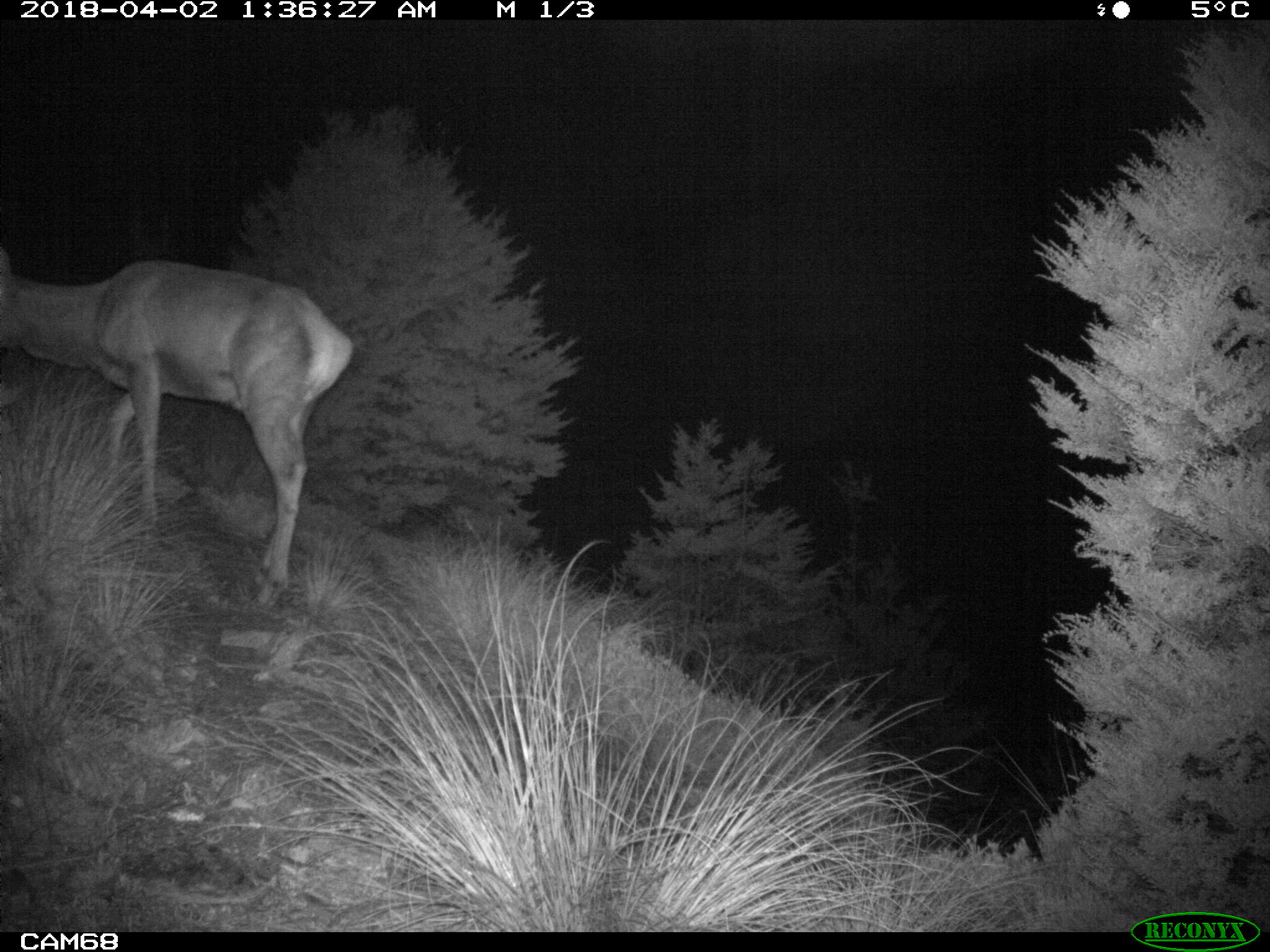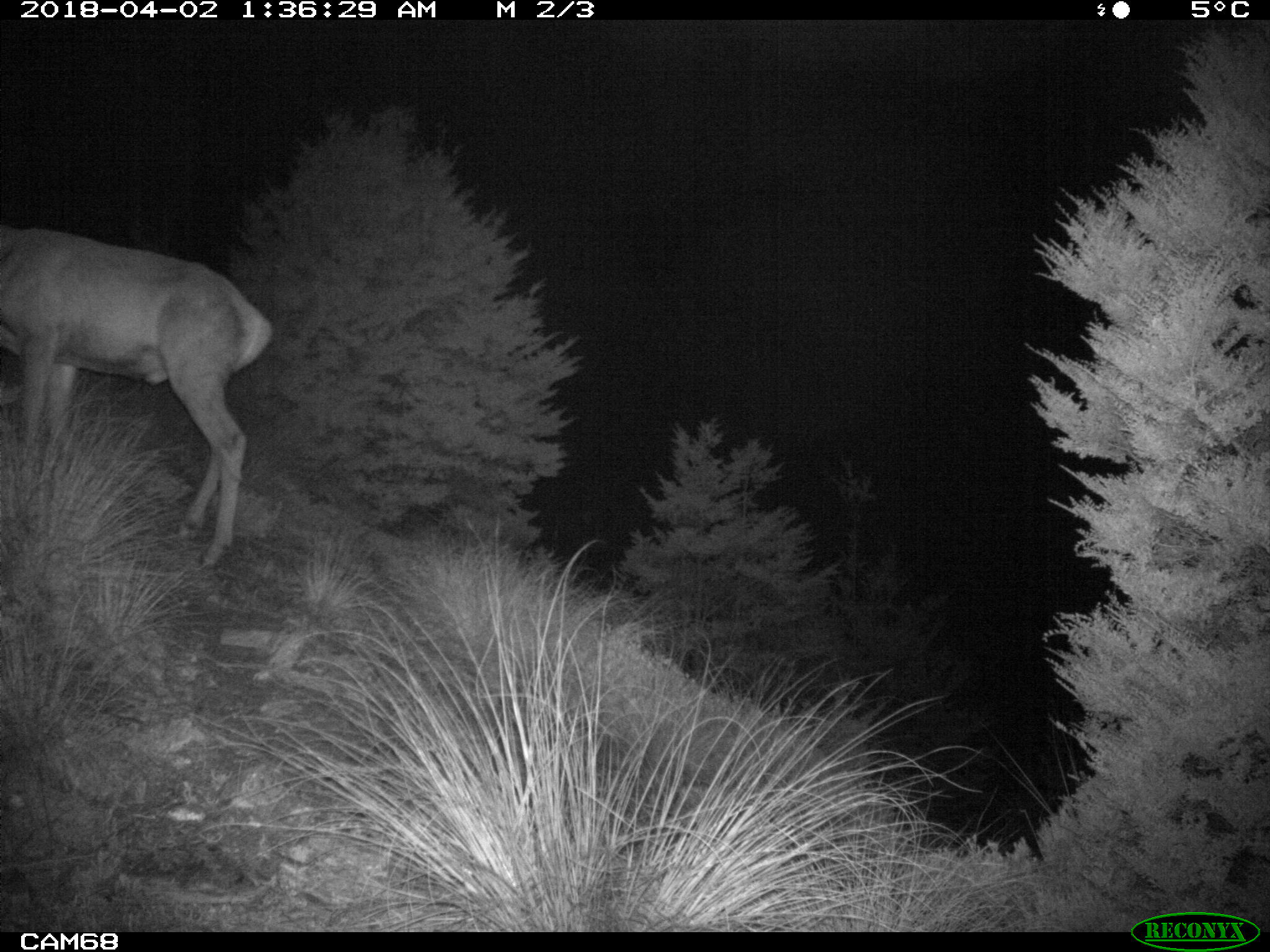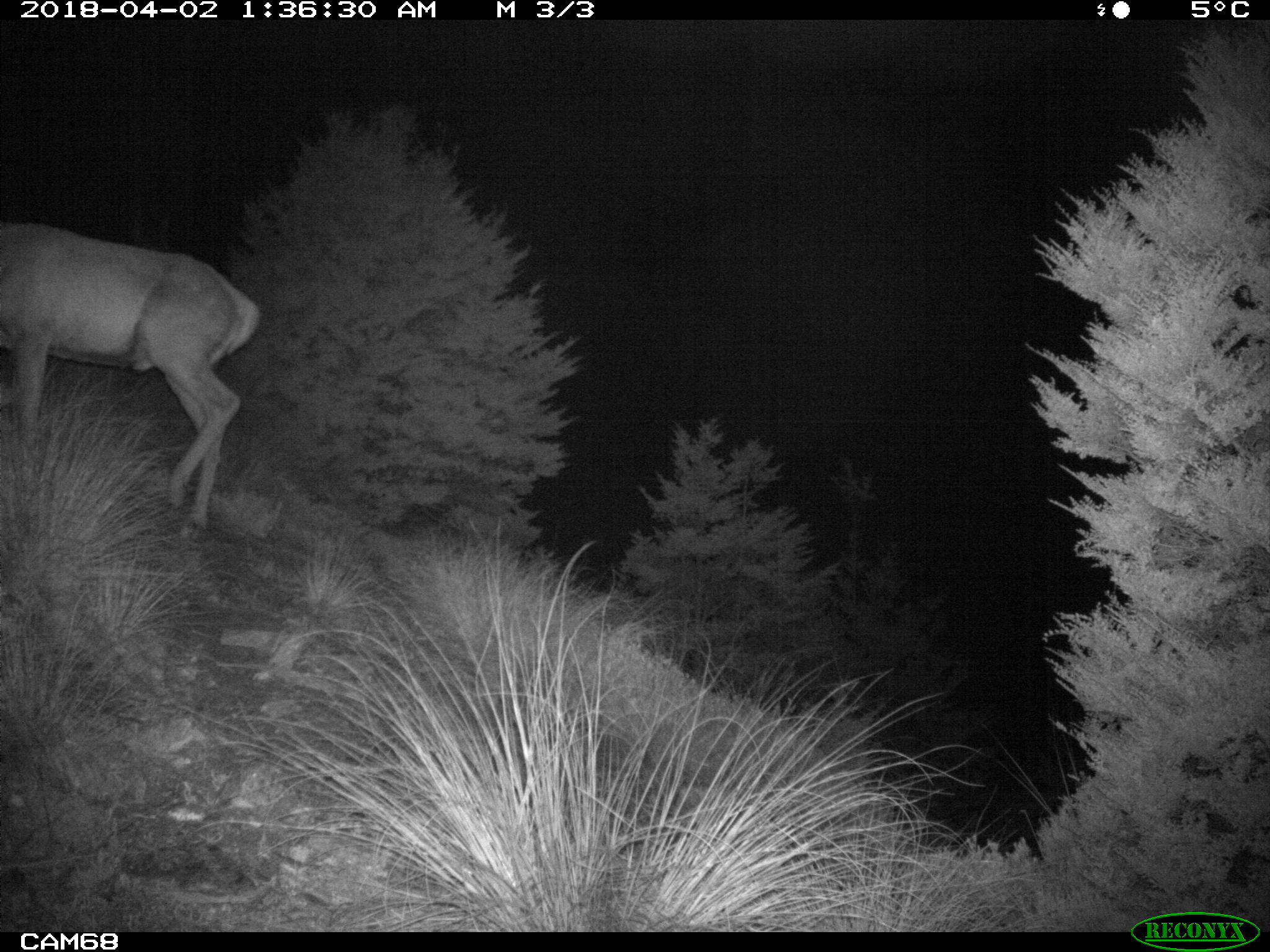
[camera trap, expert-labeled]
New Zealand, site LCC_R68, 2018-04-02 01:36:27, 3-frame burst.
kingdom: Animalia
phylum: Chordata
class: Mammalia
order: Artiodactyla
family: Cervidae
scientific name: Cervidae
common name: deer